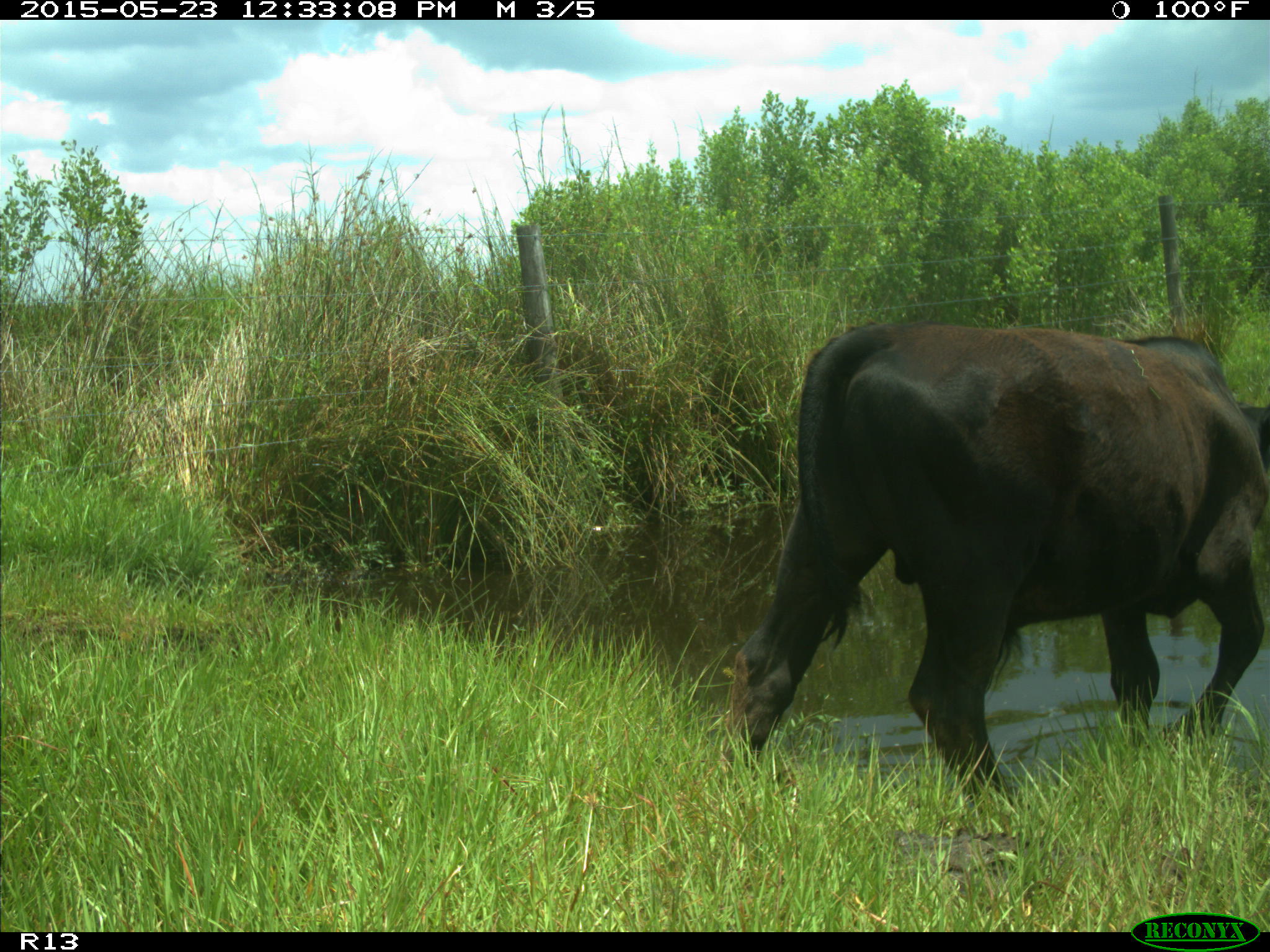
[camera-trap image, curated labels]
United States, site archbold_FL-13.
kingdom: Animalia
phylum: Chordata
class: Mammalia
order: Artiodactyla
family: Bovidae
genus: Bos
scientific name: Bos taurus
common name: domestic cow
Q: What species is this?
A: Bos taurus (domestic cow).